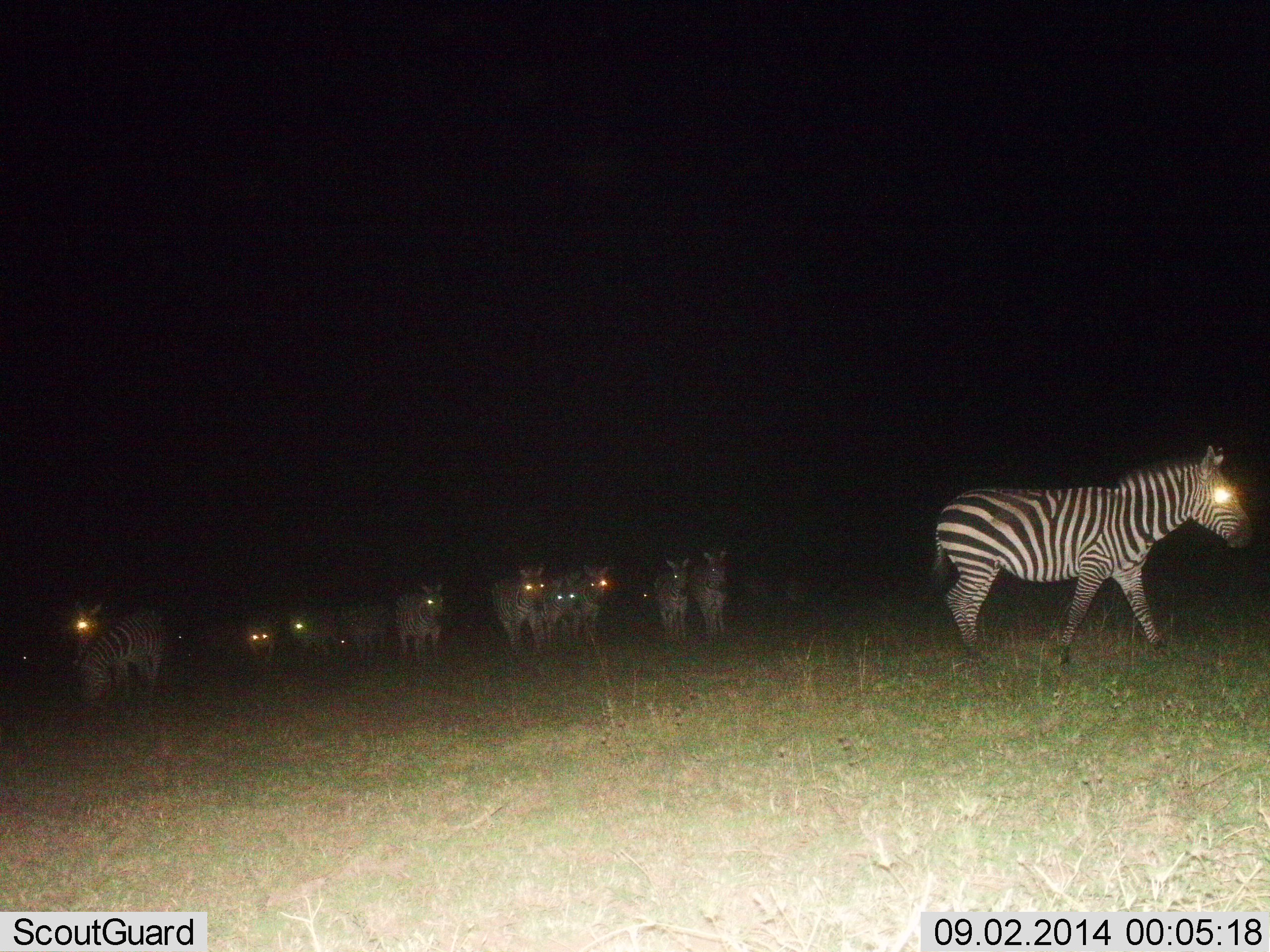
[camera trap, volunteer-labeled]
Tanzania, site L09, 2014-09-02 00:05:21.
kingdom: Animalia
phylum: Chordata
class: Mammalia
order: Perissodactyla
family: Equidae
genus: Equus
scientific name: Equus quagga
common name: plains zebra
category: zebra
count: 11-50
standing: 40%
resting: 0%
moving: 80%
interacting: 0%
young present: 0%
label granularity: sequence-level